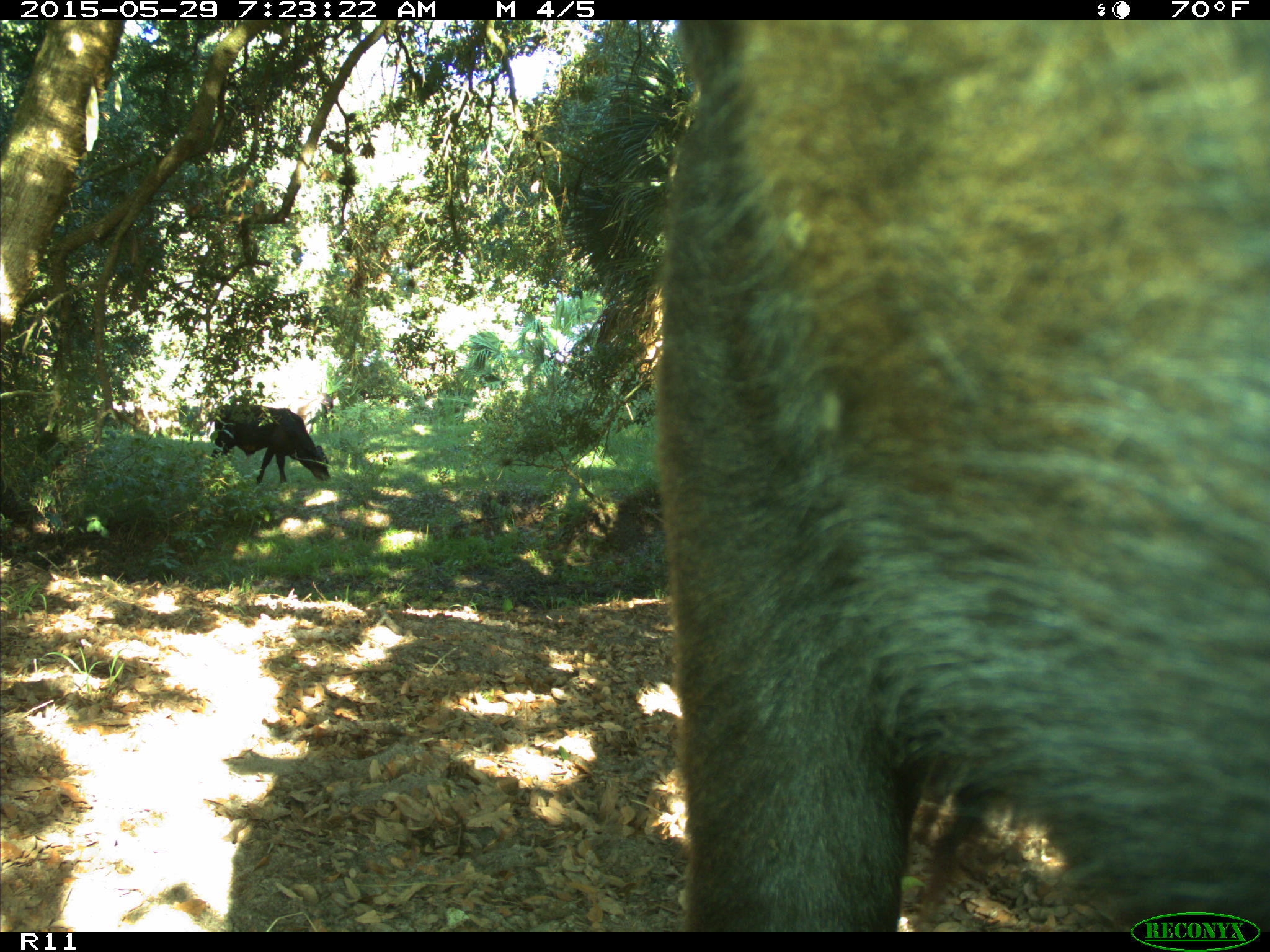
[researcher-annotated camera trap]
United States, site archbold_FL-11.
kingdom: Animalia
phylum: Chordata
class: Mammalia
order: Artiodactyla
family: Bovidae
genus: Bos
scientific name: Bos taurus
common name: domestic cow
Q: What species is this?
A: Bos taurus (domestic cow).